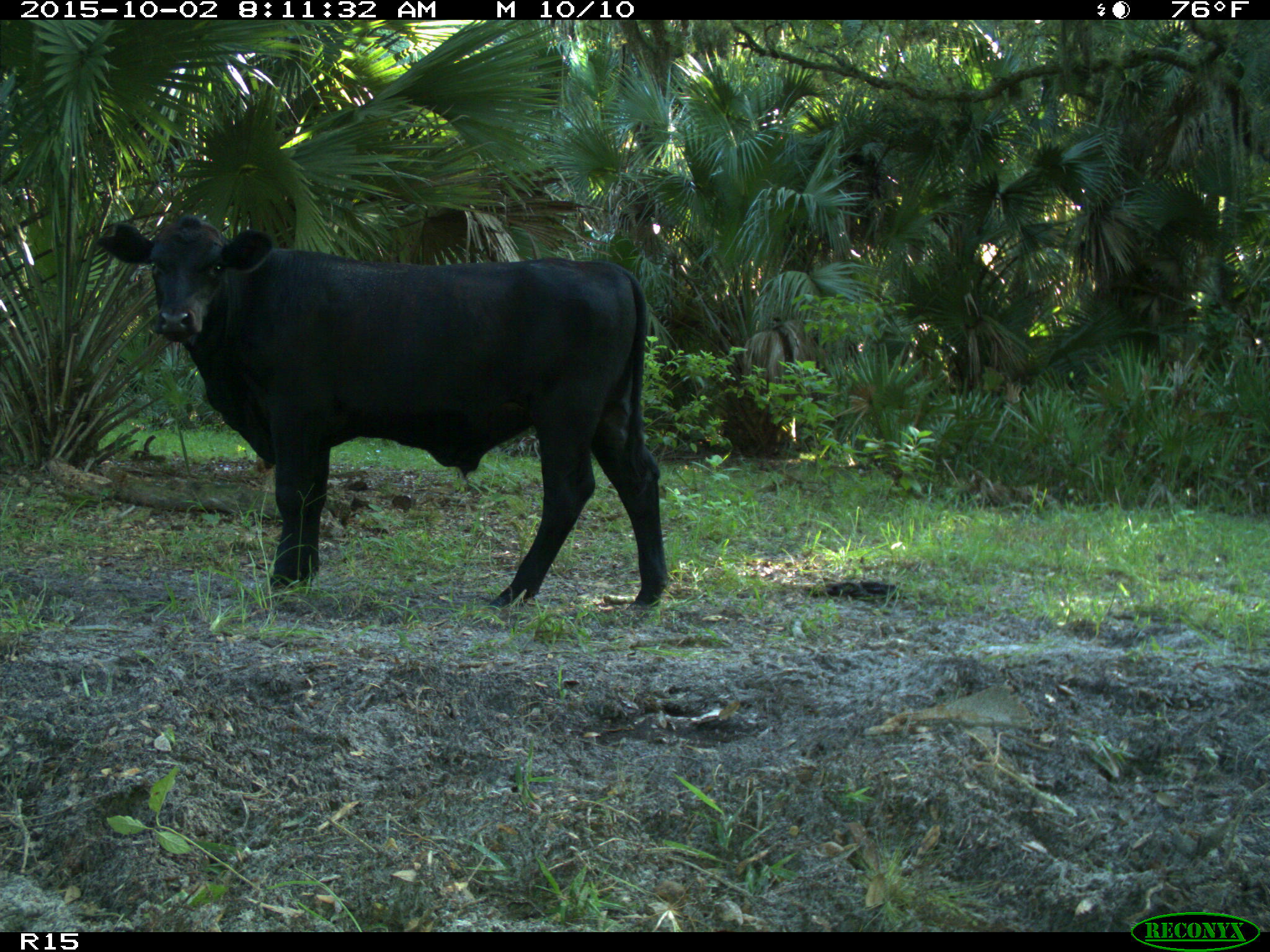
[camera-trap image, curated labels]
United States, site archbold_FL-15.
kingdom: Animalia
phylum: Chordata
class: Mammalia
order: Artiodactyla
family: Bovidae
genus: Bos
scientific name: Bos taurus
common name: domestic cow